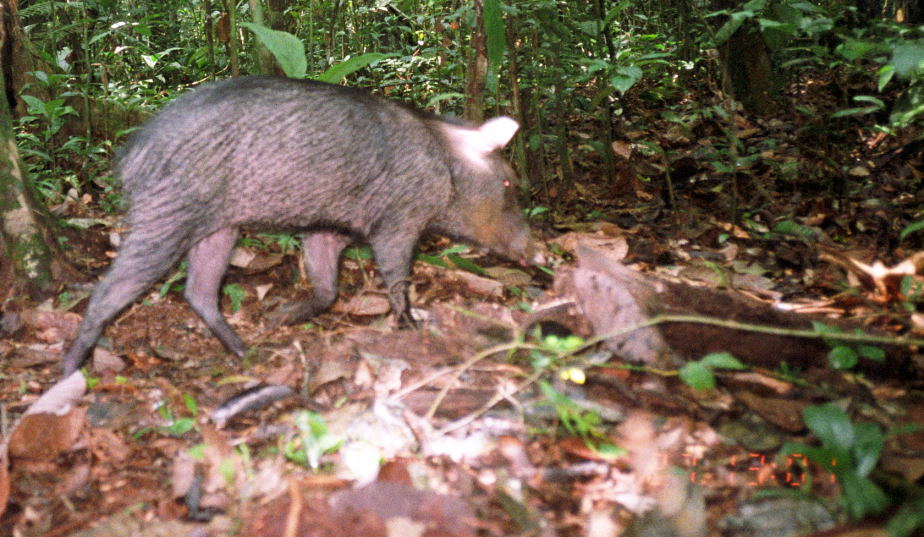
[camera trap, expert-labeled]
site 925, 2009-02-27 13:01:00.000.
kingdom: Animalia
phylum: Chordata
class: Mammalia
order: Artiodactyla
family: Tayassuidae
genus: Tayassu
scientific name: Tayassu pecari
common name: white-lipped peccary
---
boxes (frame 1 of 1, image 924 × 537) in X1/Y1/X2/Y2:
tayassu pecari: 58/72/546/377